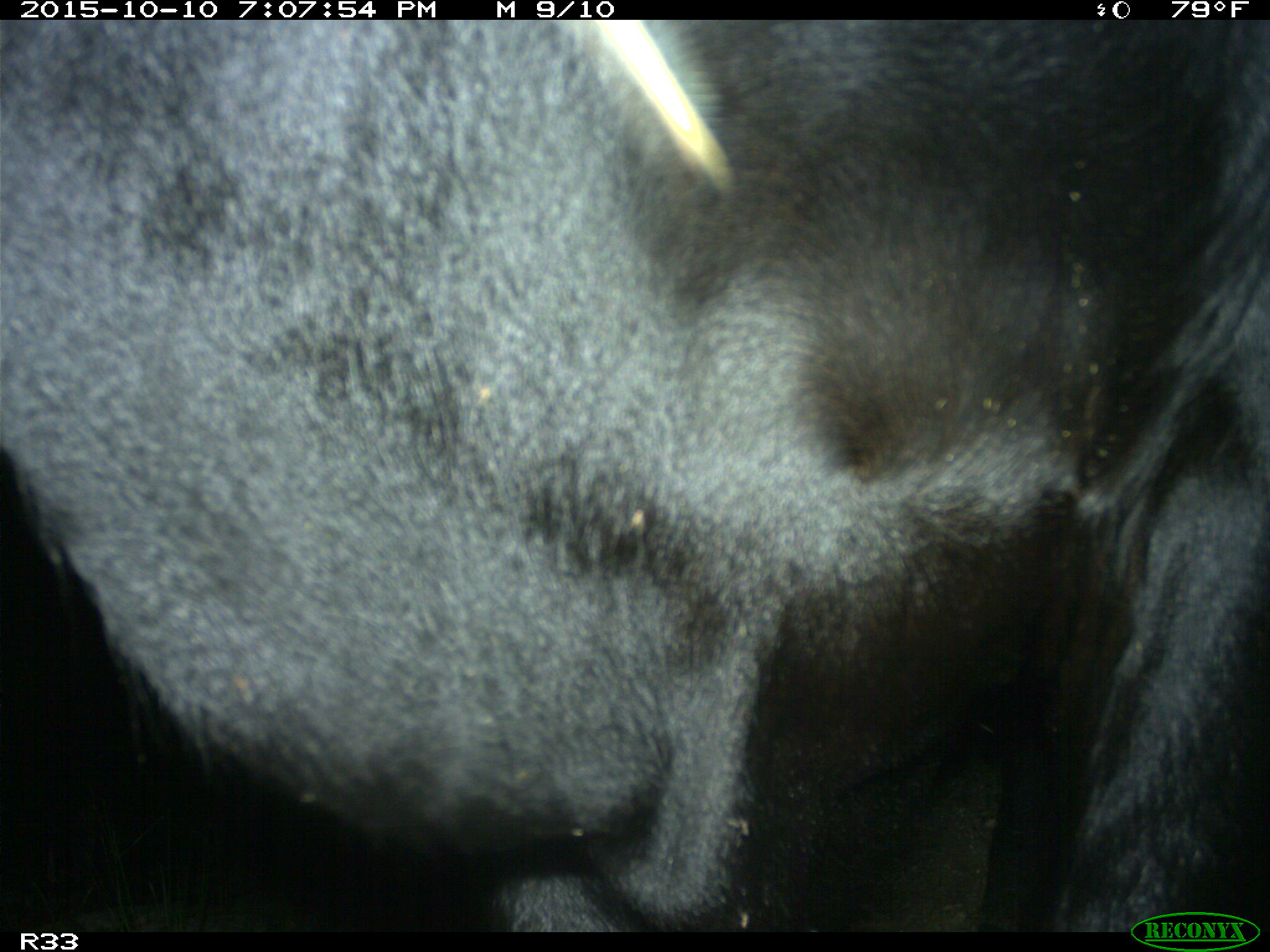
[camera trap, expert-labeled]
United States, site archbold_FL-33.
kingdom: Animalia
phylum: Chordata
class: Mammalia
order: Artiodactyla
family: Bovidae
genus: Bos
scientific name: Bos taurus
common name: domestic cow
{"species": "Bos taurus (domestic cow)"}